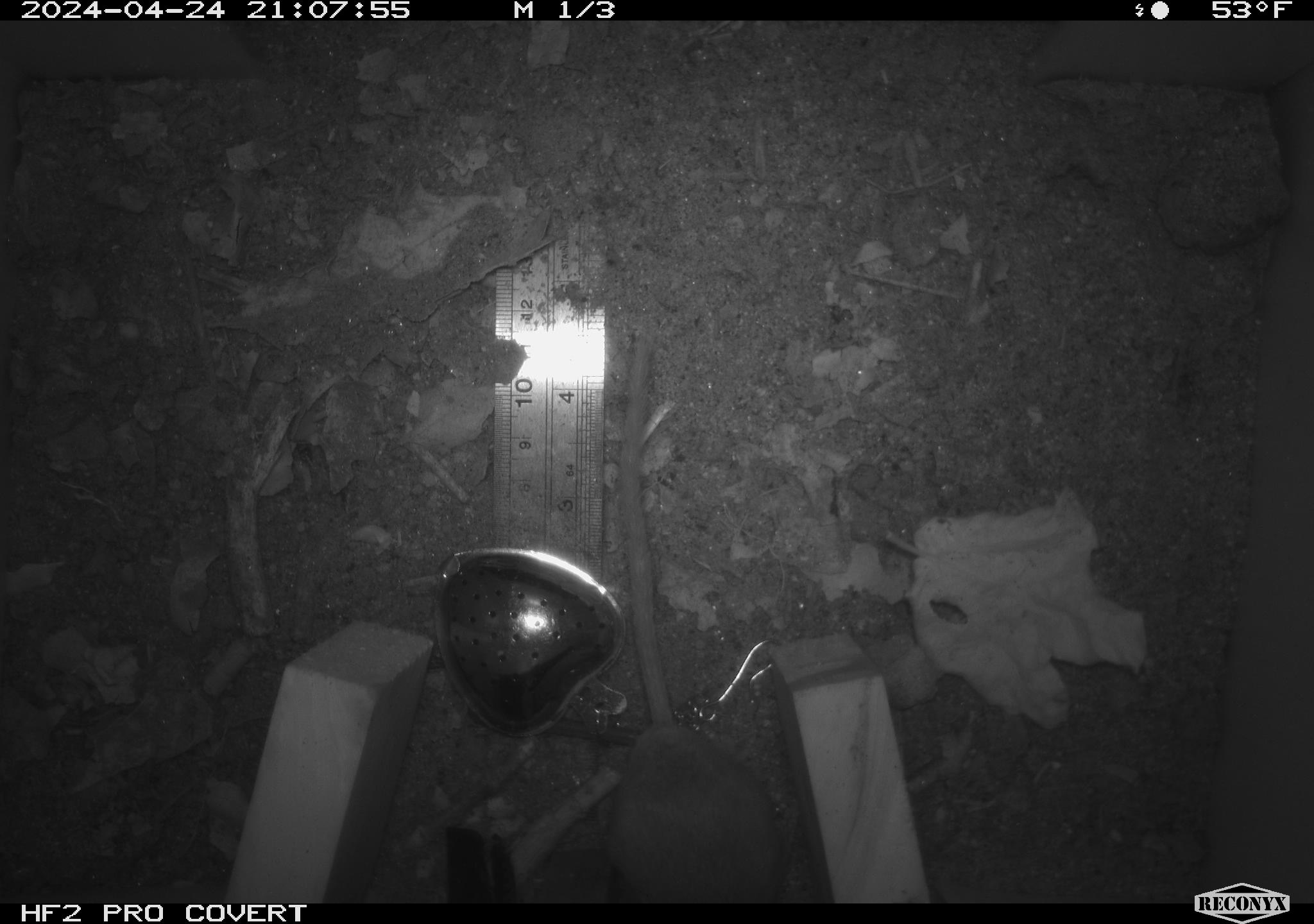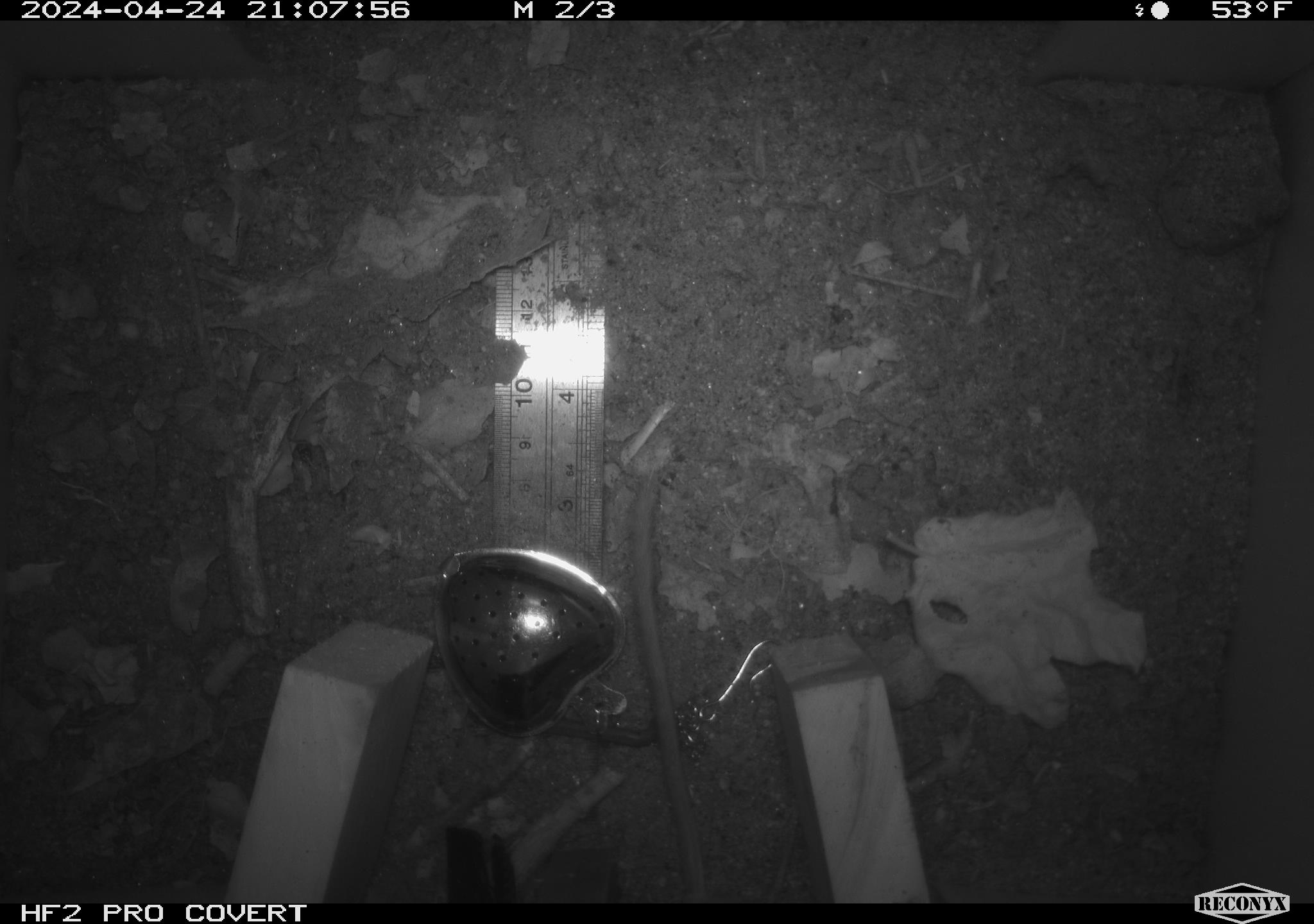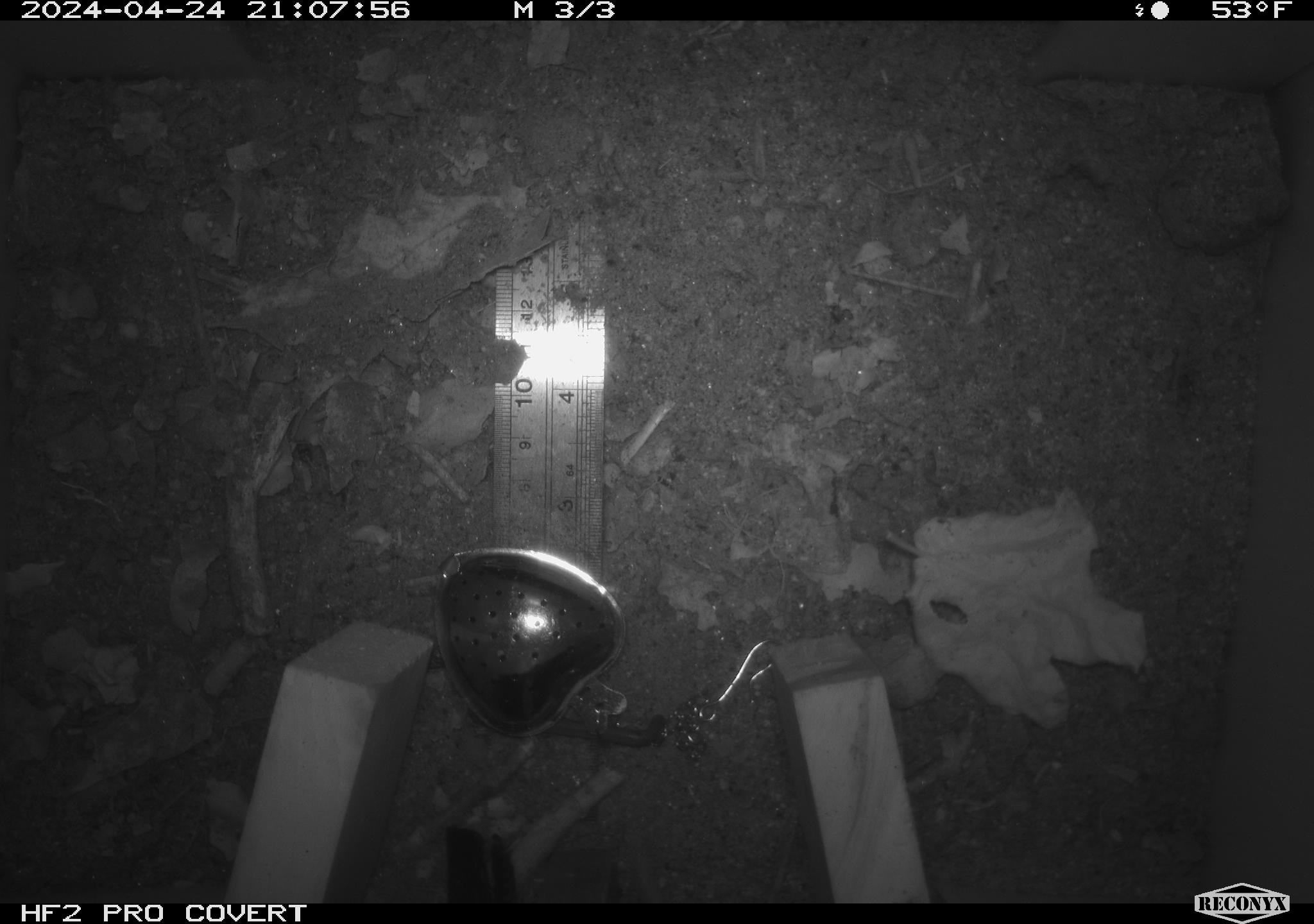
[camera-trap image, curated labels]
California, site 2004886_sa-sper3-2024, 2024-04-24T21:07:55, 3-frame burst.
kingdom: Animalia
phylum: Chordata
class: Mammalia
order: Rodentia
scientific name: Rodentia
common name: mouse species